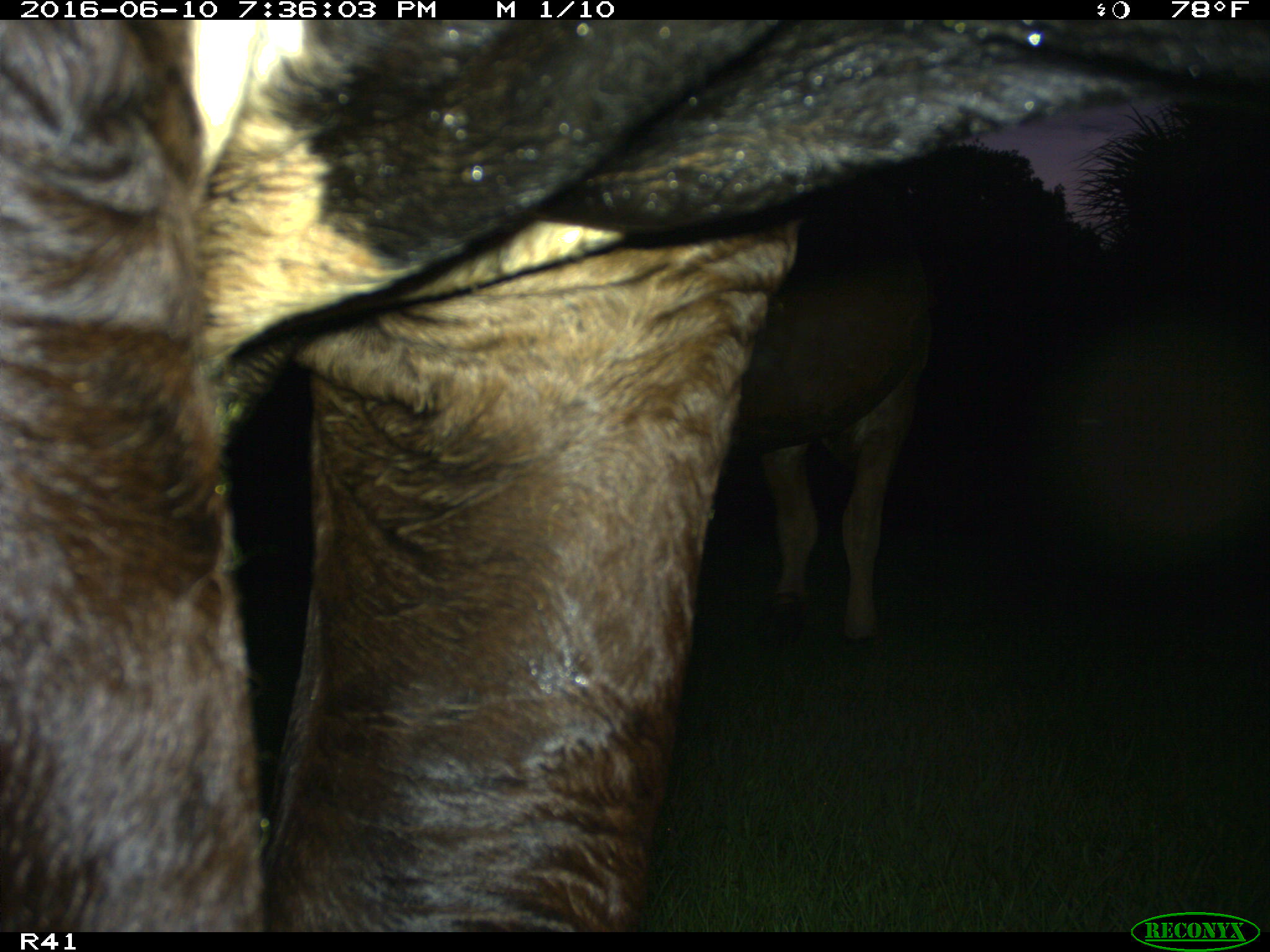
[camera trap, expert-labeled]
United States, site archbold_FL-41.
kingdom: Animalia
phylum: Chordata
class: Mammalia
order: Artiodactyla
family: Bovidae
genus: Bos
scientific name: Bos taurus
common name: domestic cow